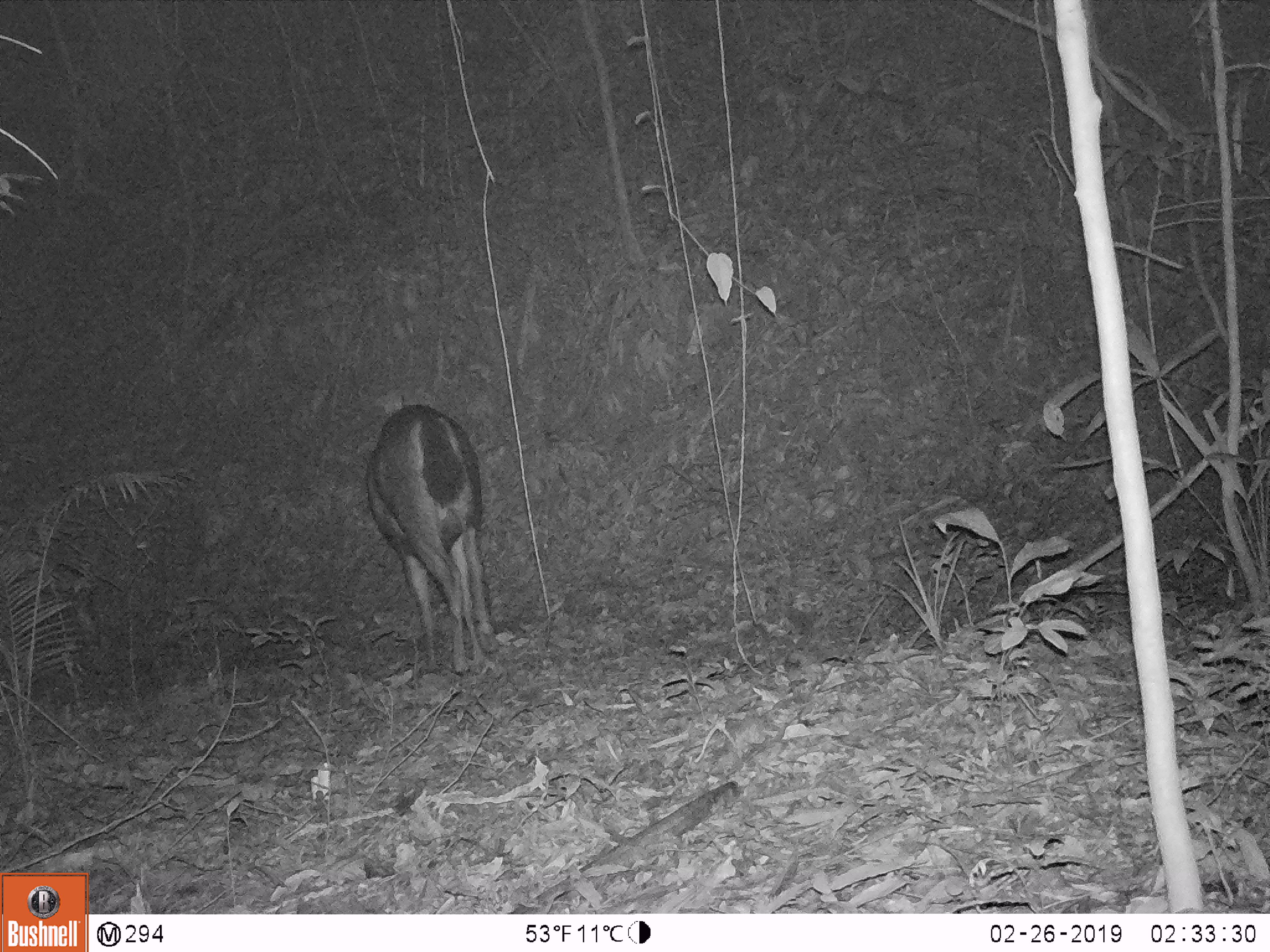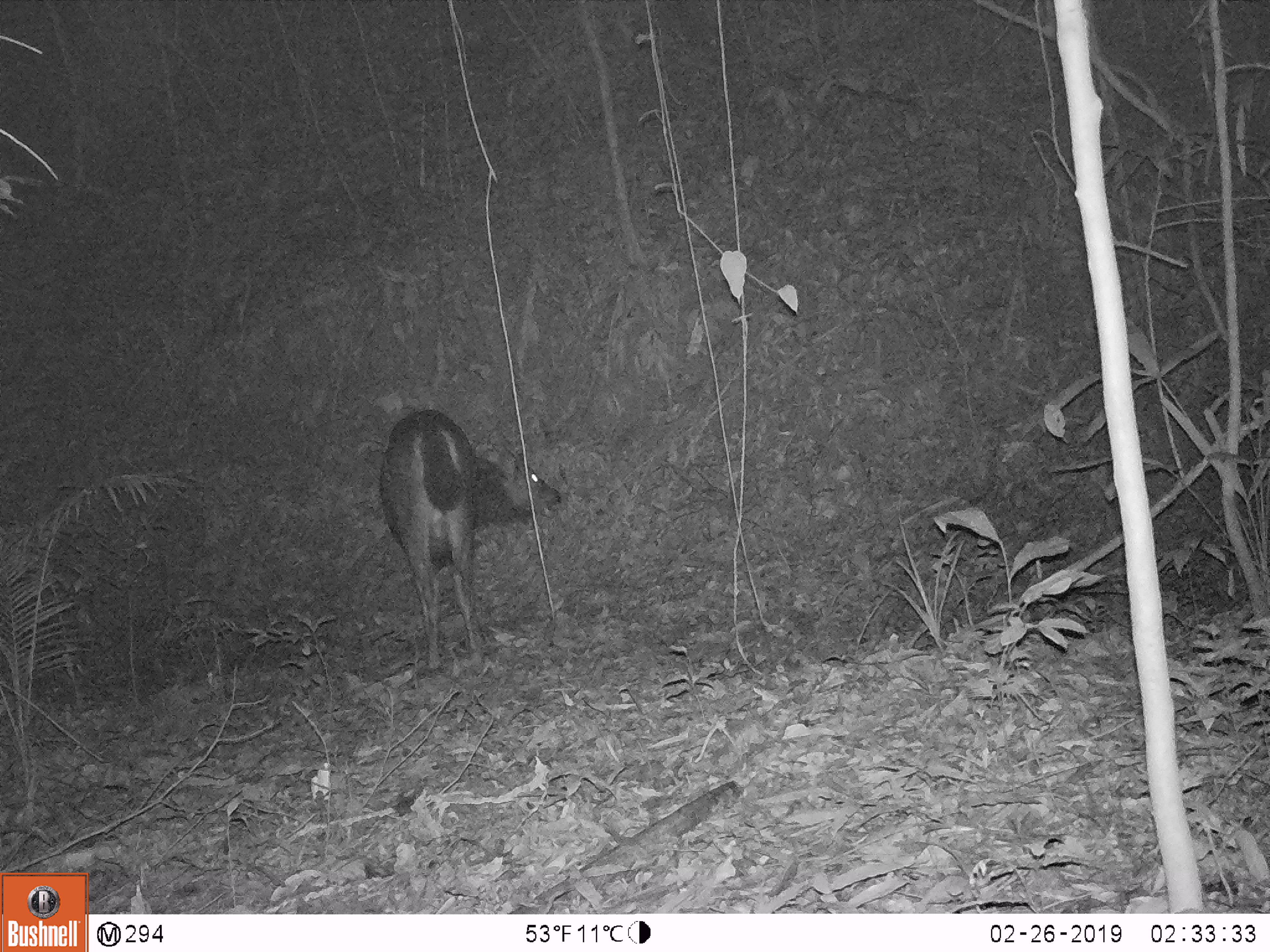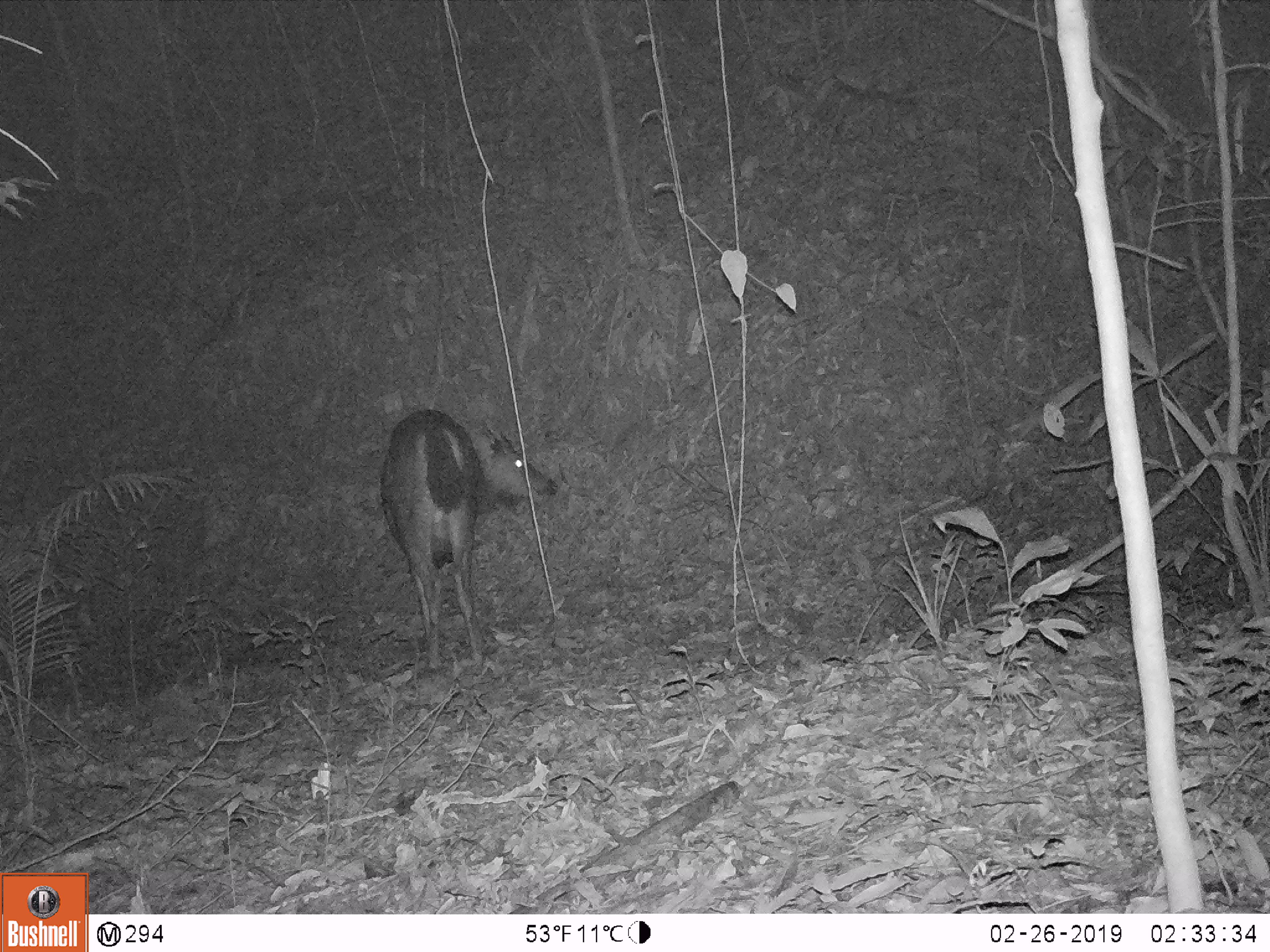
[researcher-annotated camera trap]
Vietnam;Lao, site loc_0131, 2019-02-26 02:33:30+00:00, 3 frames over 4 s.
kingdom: Animalia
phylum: Chordata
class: Mammalia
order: Artiodactyla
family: Cervidae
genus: Rusa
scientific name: Rusa unicolor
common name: sambar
Sambar (Rusa unicolor). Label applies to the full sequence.